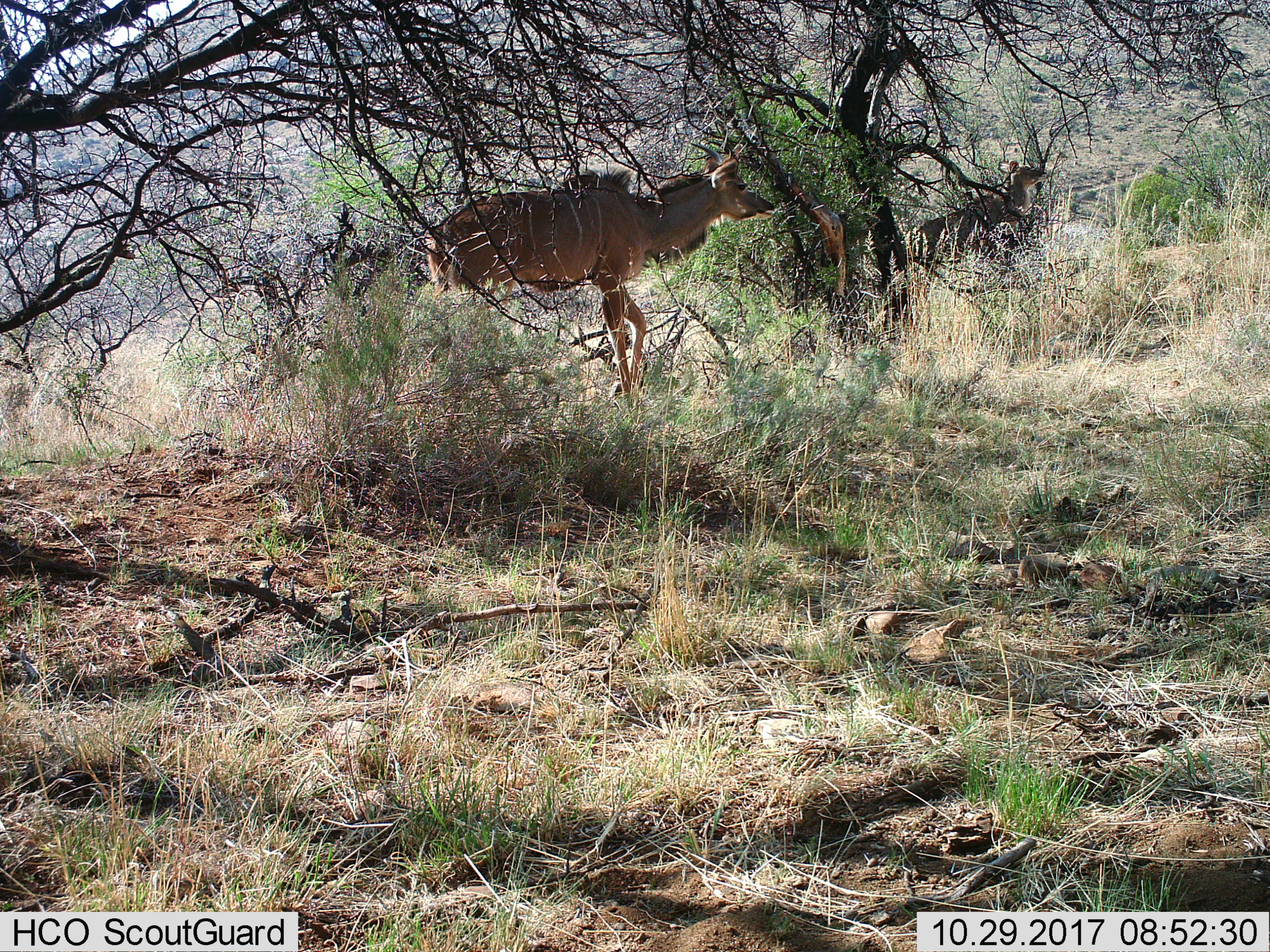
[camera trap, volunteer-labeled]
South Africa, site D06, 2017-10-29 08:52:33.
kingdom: Animalia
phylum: Chordata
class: Mammalia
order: Artiodactyla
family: Bovidae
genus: Tragelaphus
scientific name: Tragelaphus strepsiceros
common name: greater kudu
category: kudu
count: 2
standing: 40%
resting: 0%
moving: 40%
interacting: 0%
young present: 0%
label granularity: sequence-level